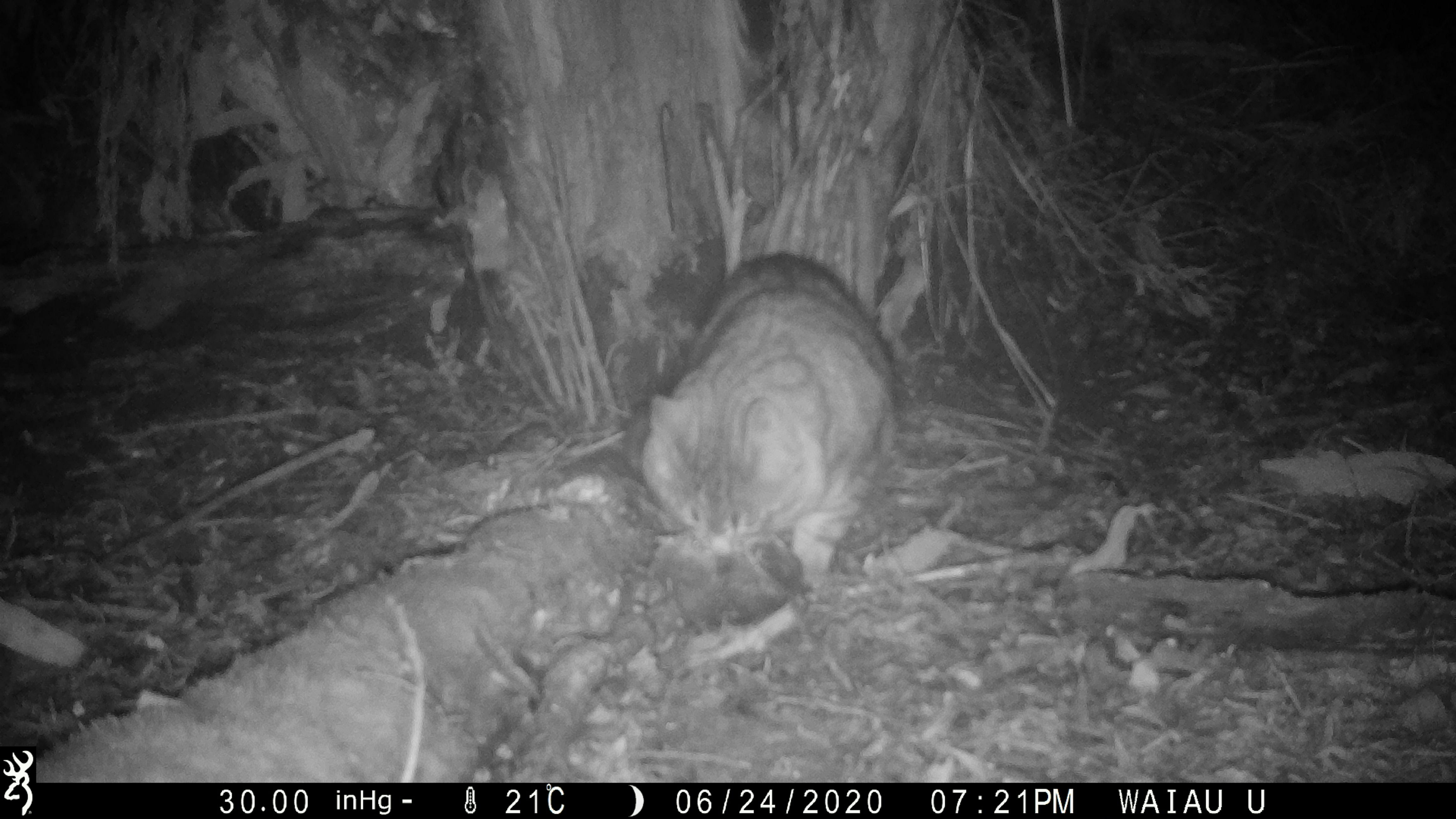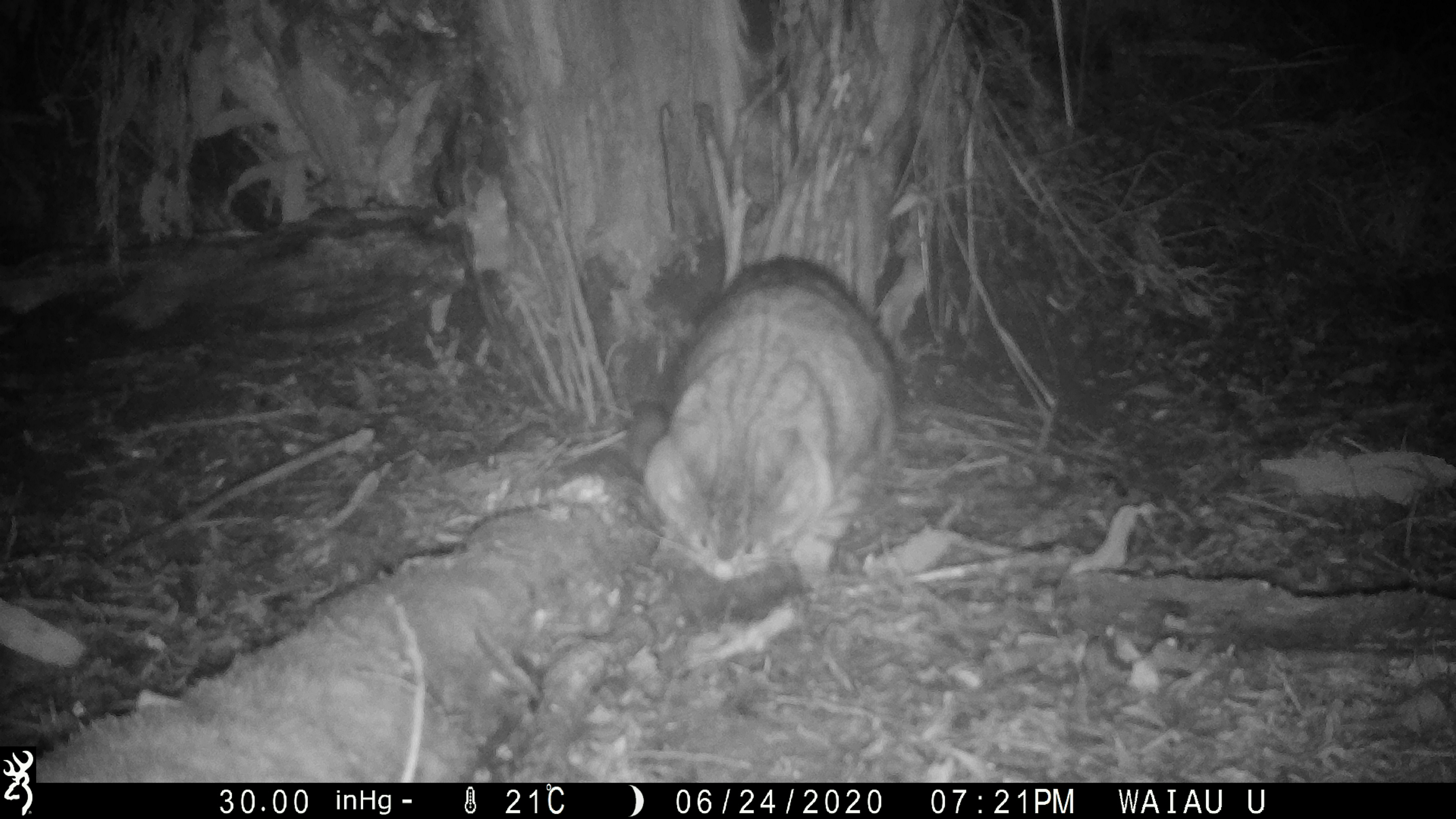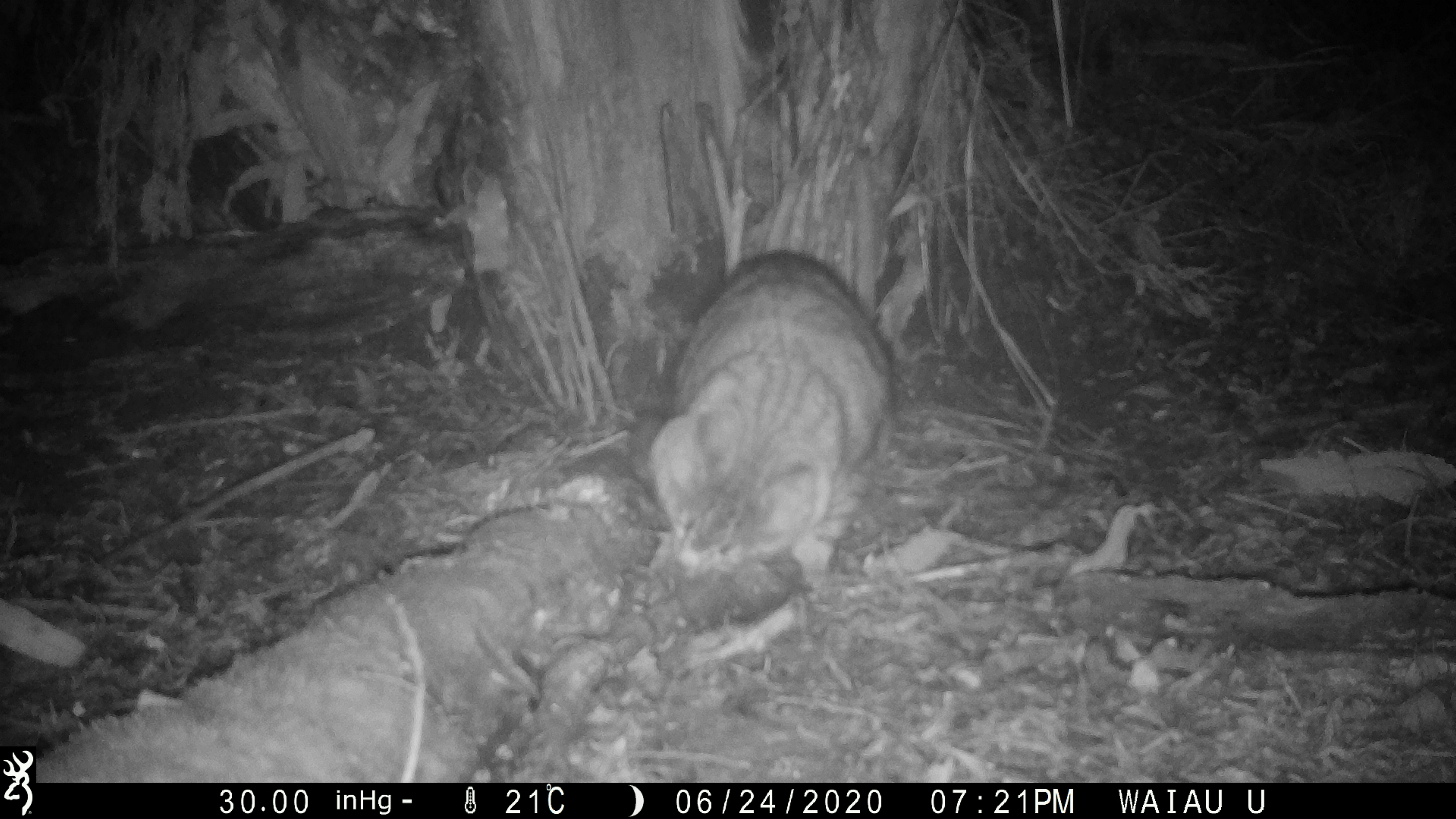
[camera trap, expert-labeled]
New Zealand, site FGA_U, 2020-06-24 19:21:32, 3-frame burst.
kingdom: Animalia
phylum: Chordata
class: Mammalia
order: Carnivora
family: Felidae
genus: Felis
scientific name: Felis catus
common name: domestic cat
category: cat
Cat (domestic cat) (Felis catus).